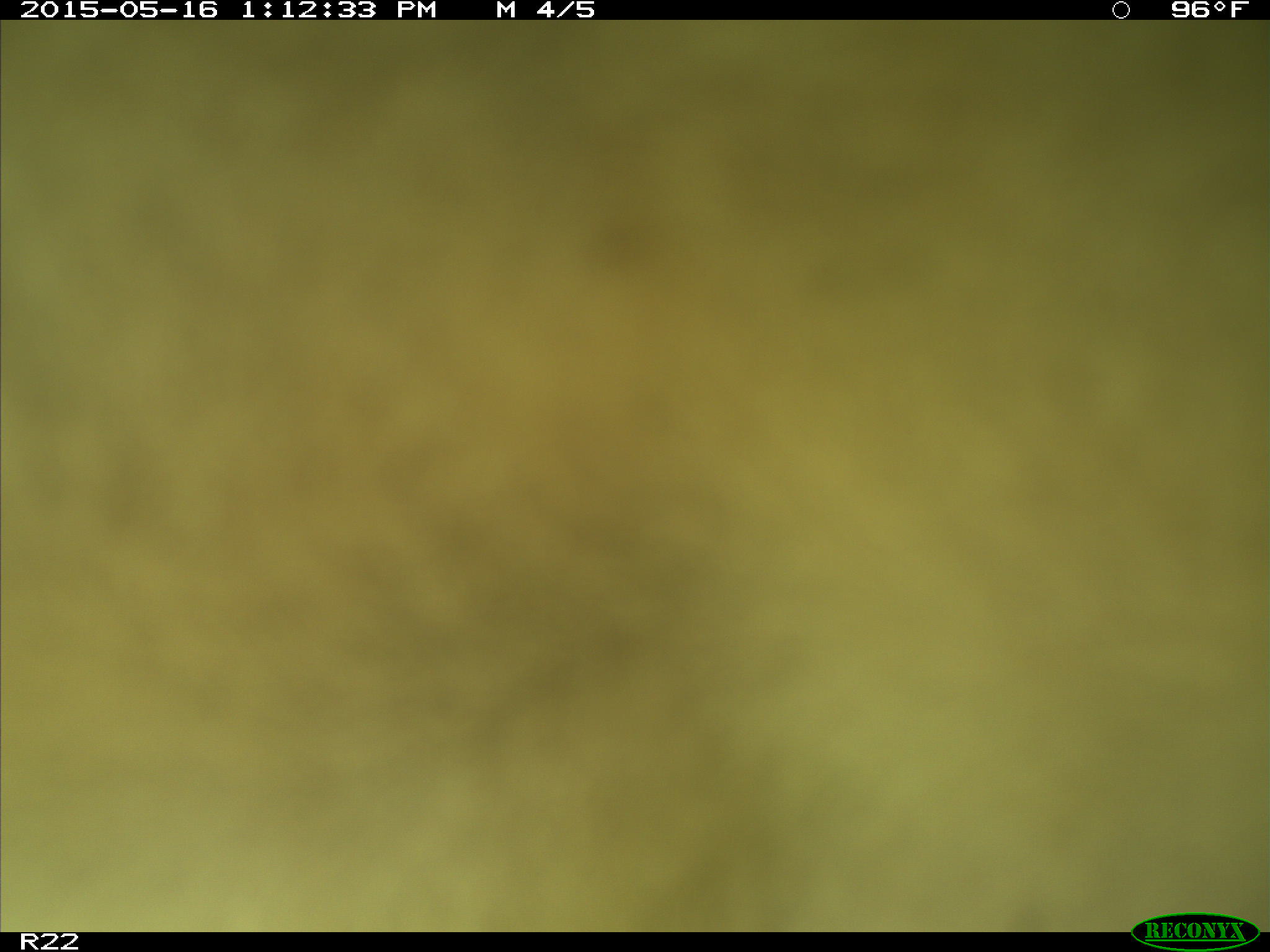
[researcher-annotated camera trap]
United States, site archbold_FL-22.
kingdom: Animalia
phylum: Chordata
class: Mammalia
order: Artiodactyla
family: Bovidae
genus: Bos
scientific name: Bos taurus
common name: domestic cow